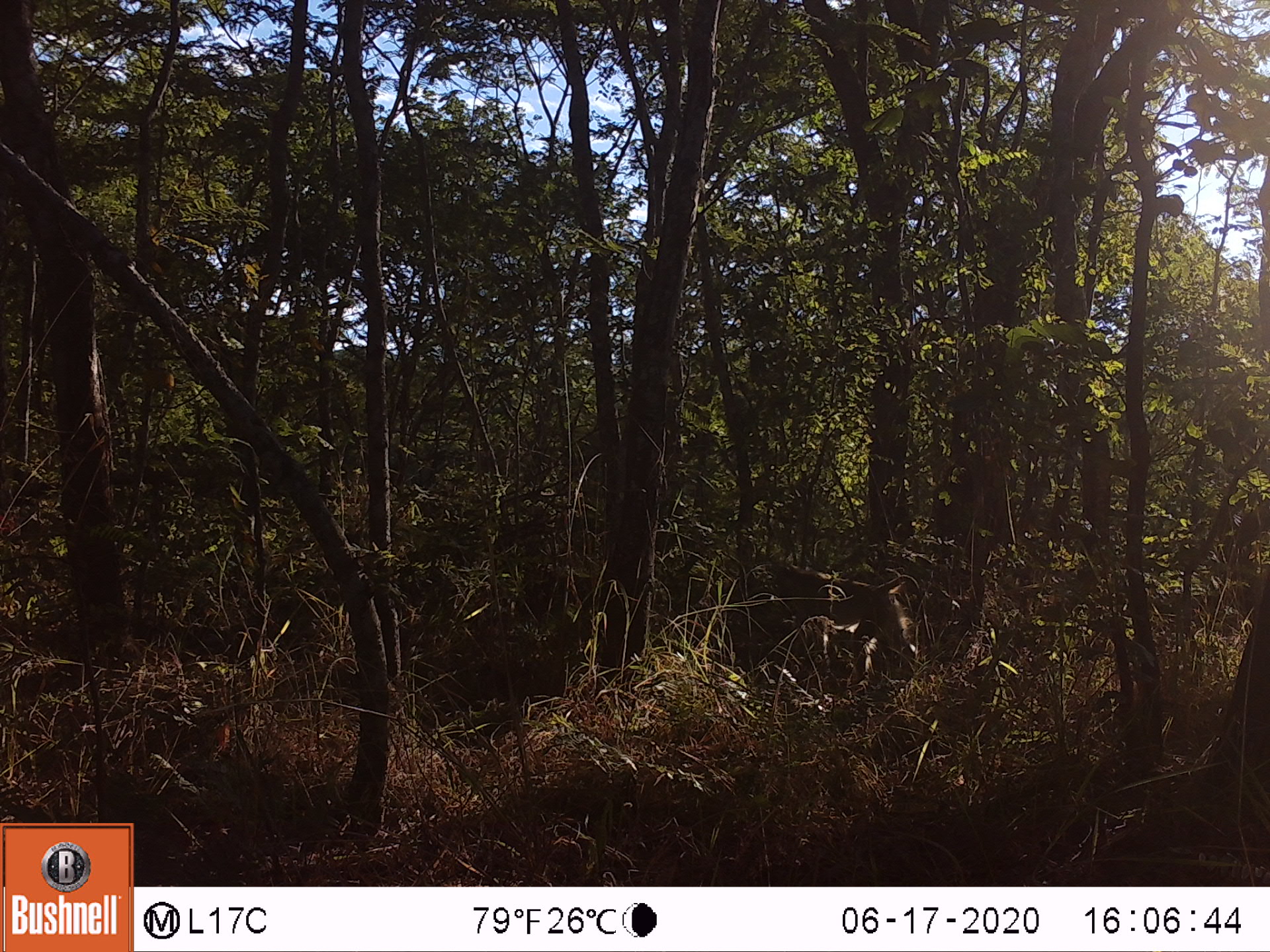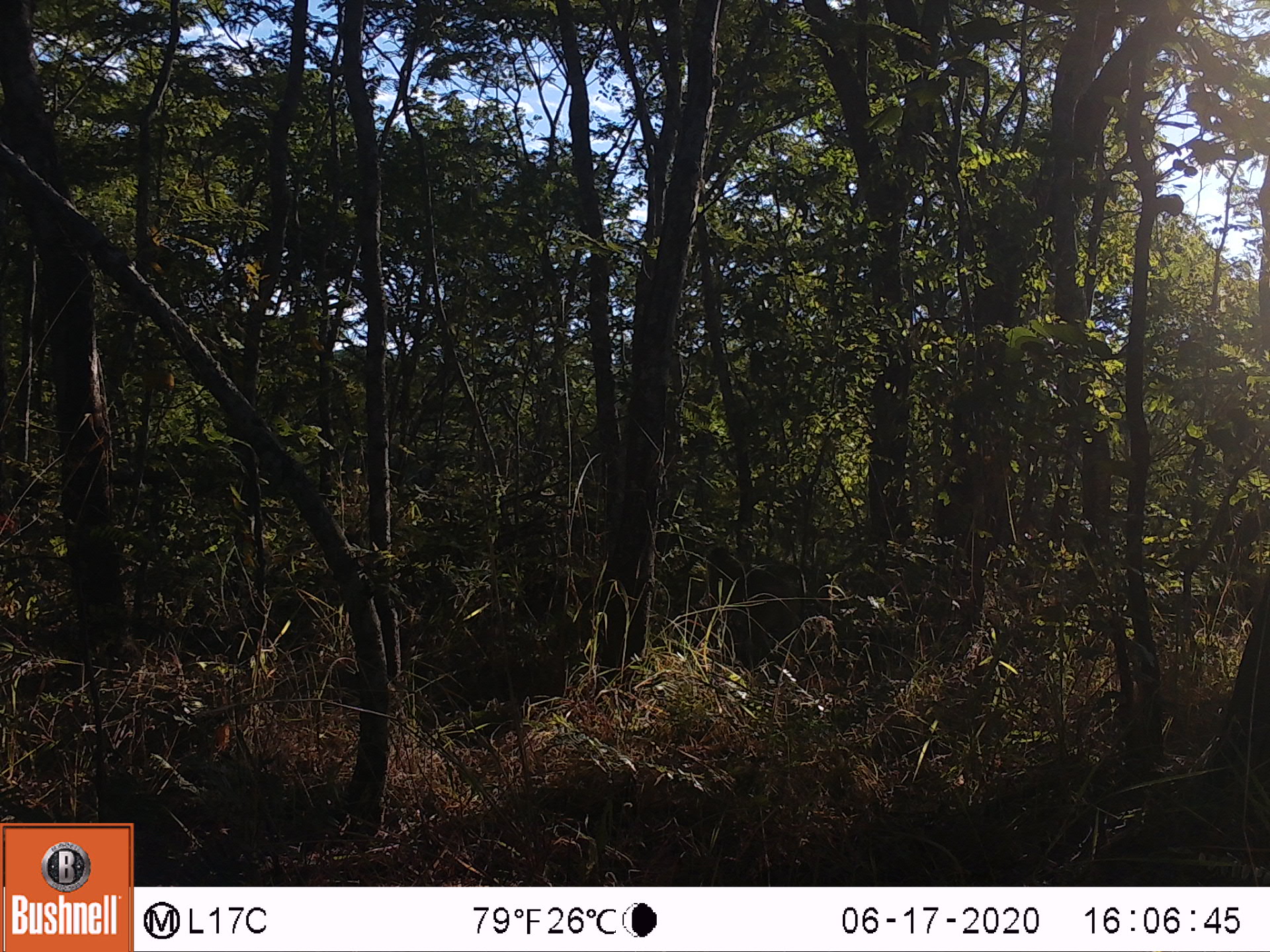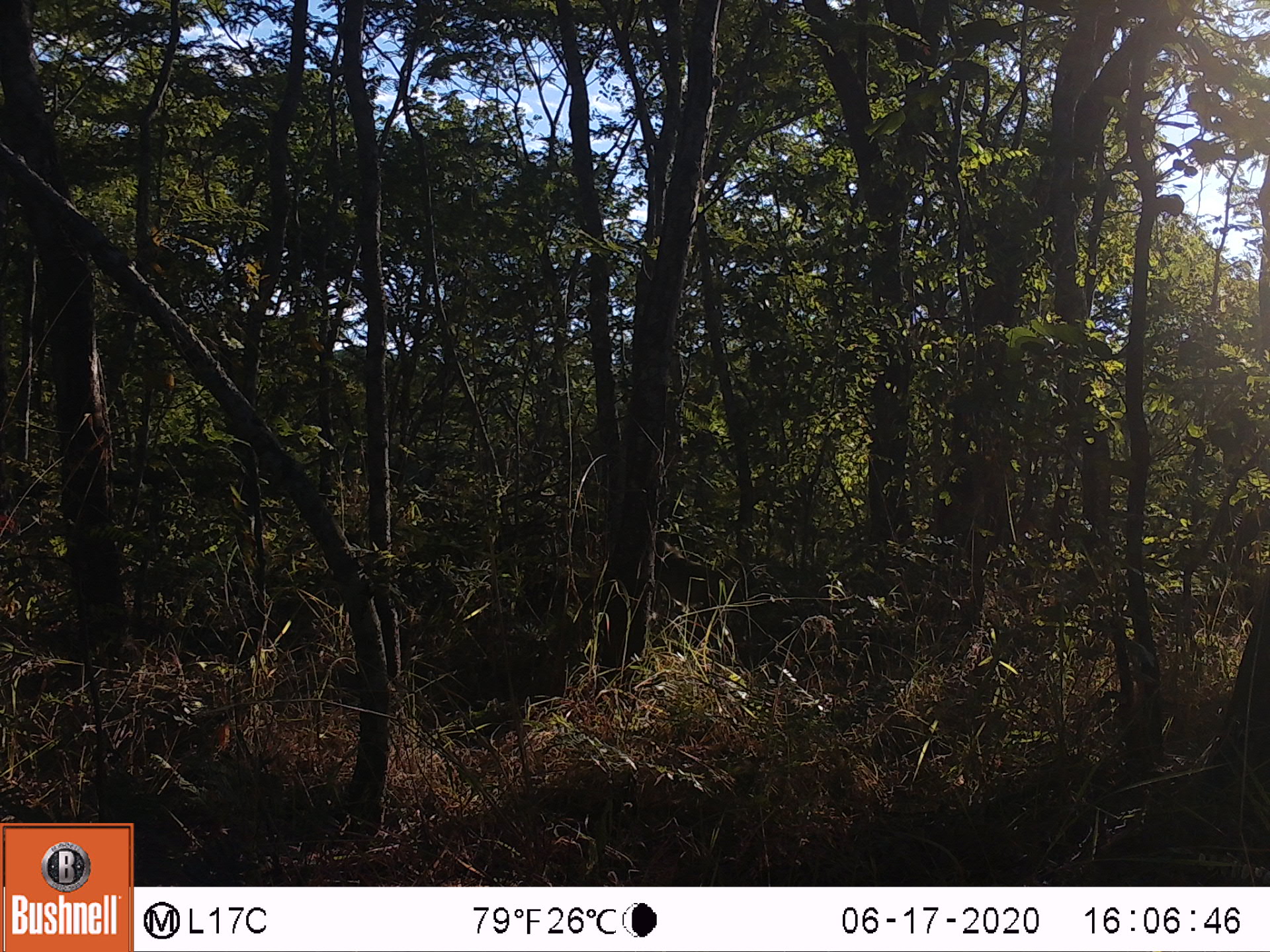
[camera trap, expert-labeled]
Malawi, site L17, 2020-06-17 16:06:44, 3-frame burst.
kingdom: Animalia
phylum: Chordata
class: Mammalia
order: Primates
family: Cercopithecidae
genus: Papio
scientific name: Papio cynocephalus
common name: yellow baboon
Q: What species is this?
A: Yellow baboon (Papio cynocephalus).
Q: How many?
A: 1.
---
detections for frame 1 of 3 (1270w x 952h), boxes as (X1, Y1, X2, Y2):
yellow baboon: (759, 558, 926, 696)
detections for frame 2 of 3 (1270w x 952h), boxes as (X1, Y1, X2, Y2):
yellow baboon: (698, 538, 818, 671)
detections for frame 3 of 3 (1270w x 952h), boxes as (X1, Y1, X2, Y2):
yellow baboon: (654, 530, 750, 658)